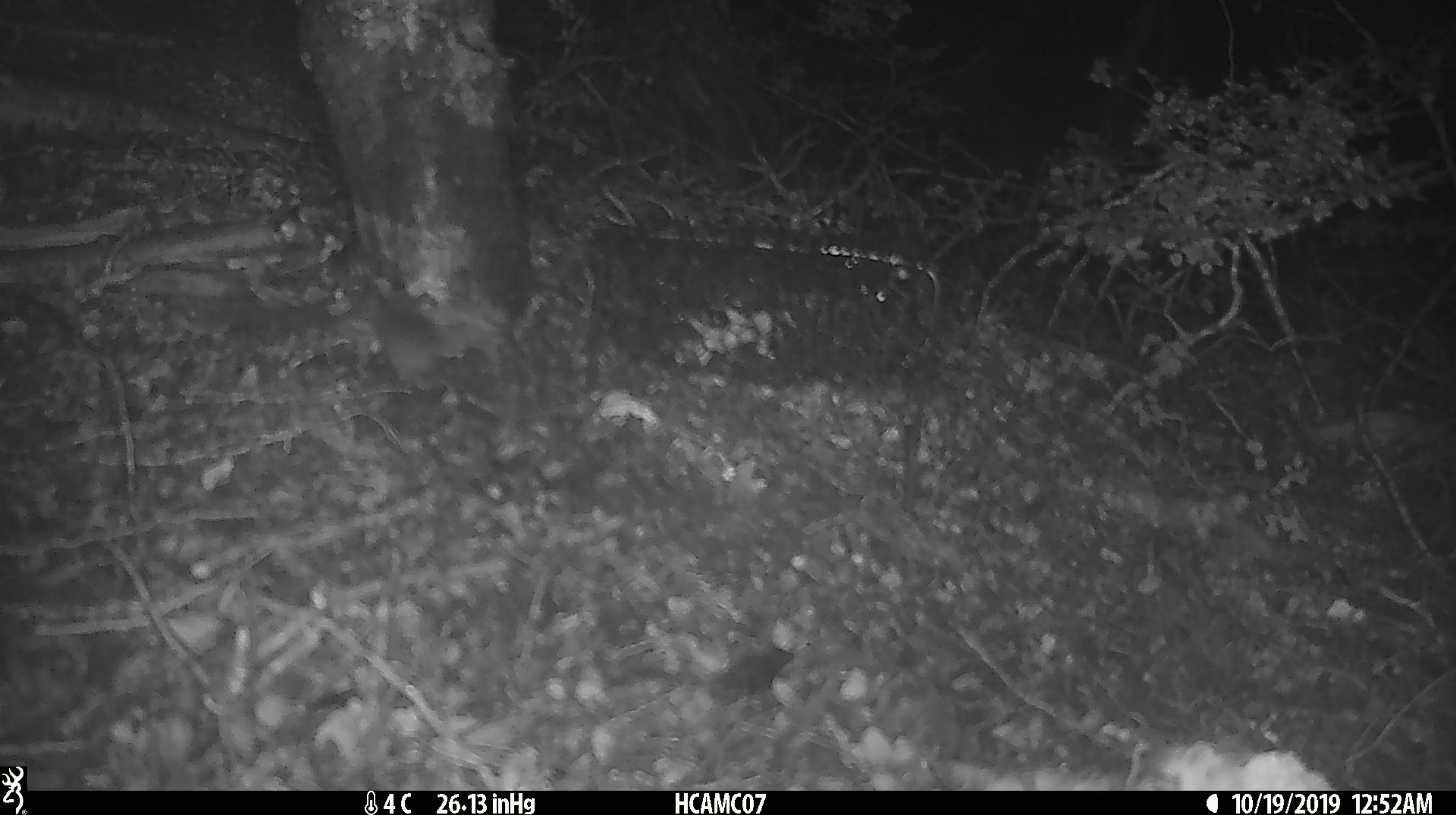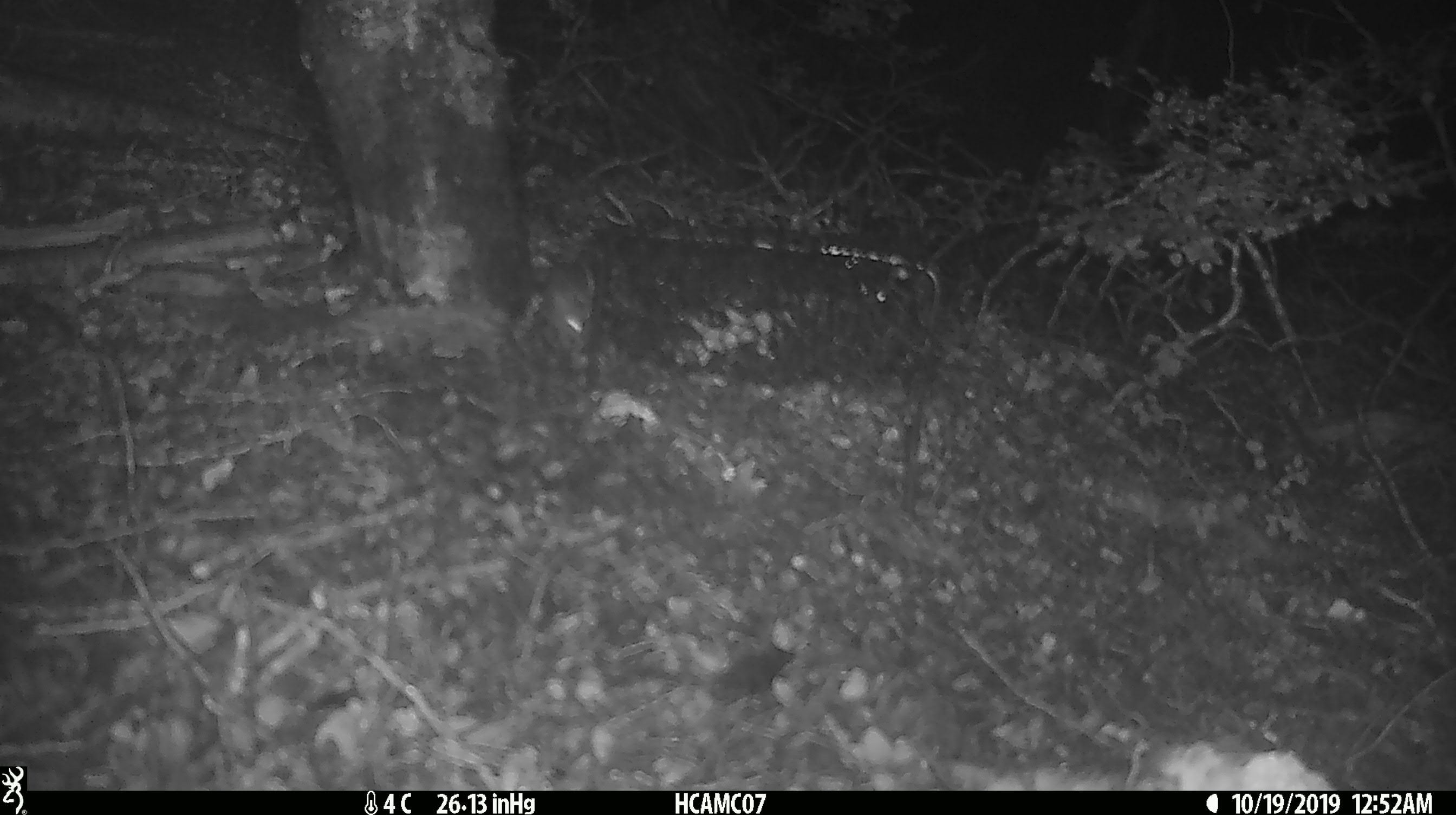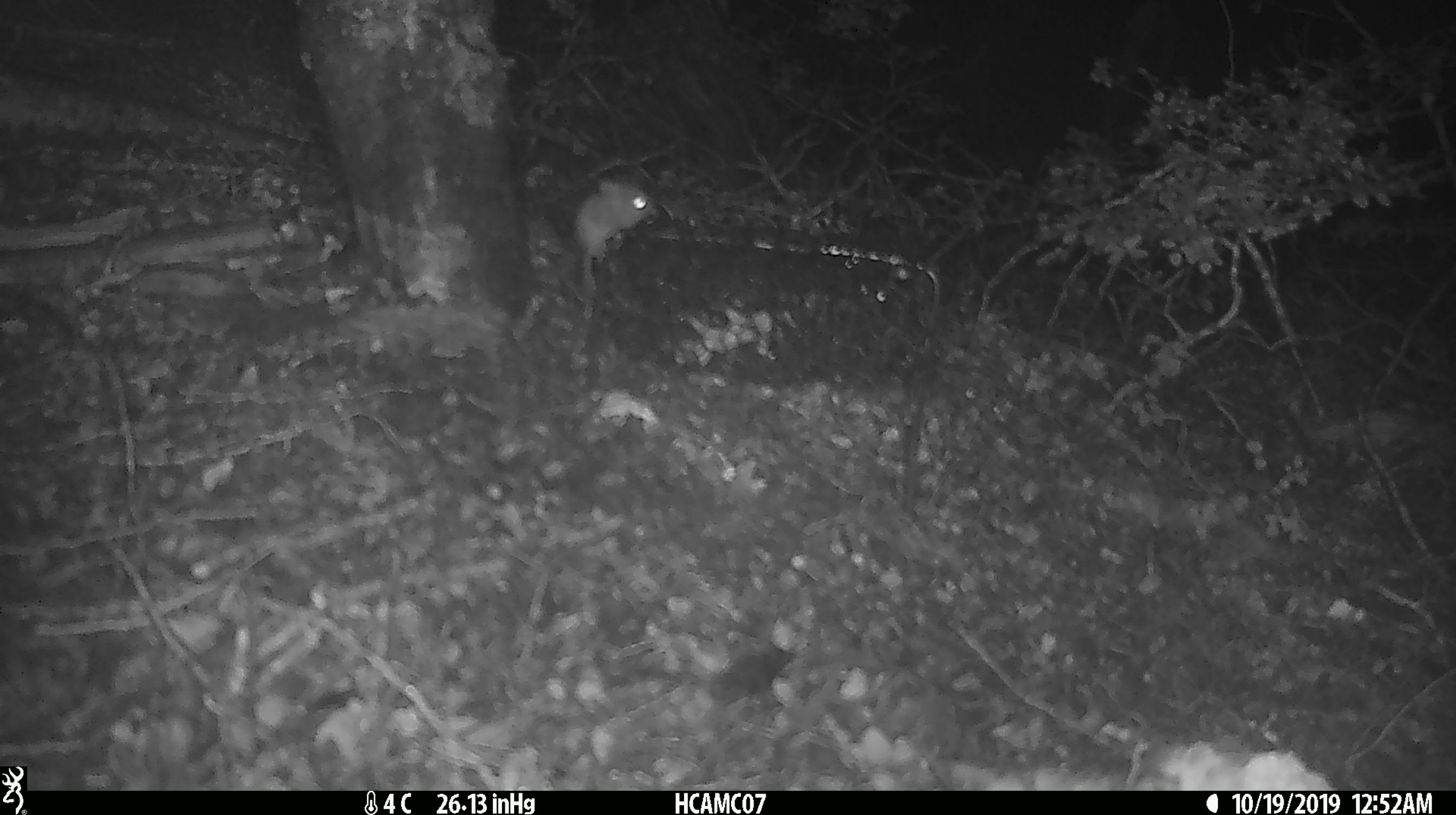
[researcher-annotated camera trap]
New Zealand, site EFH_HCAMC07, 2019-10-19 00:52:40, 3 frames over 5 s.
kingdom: Animalia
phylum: Chordata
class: Mammalia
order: Rodentia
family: Muridae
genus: Mus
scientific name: Mus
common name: mouse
Mouse (Mus).